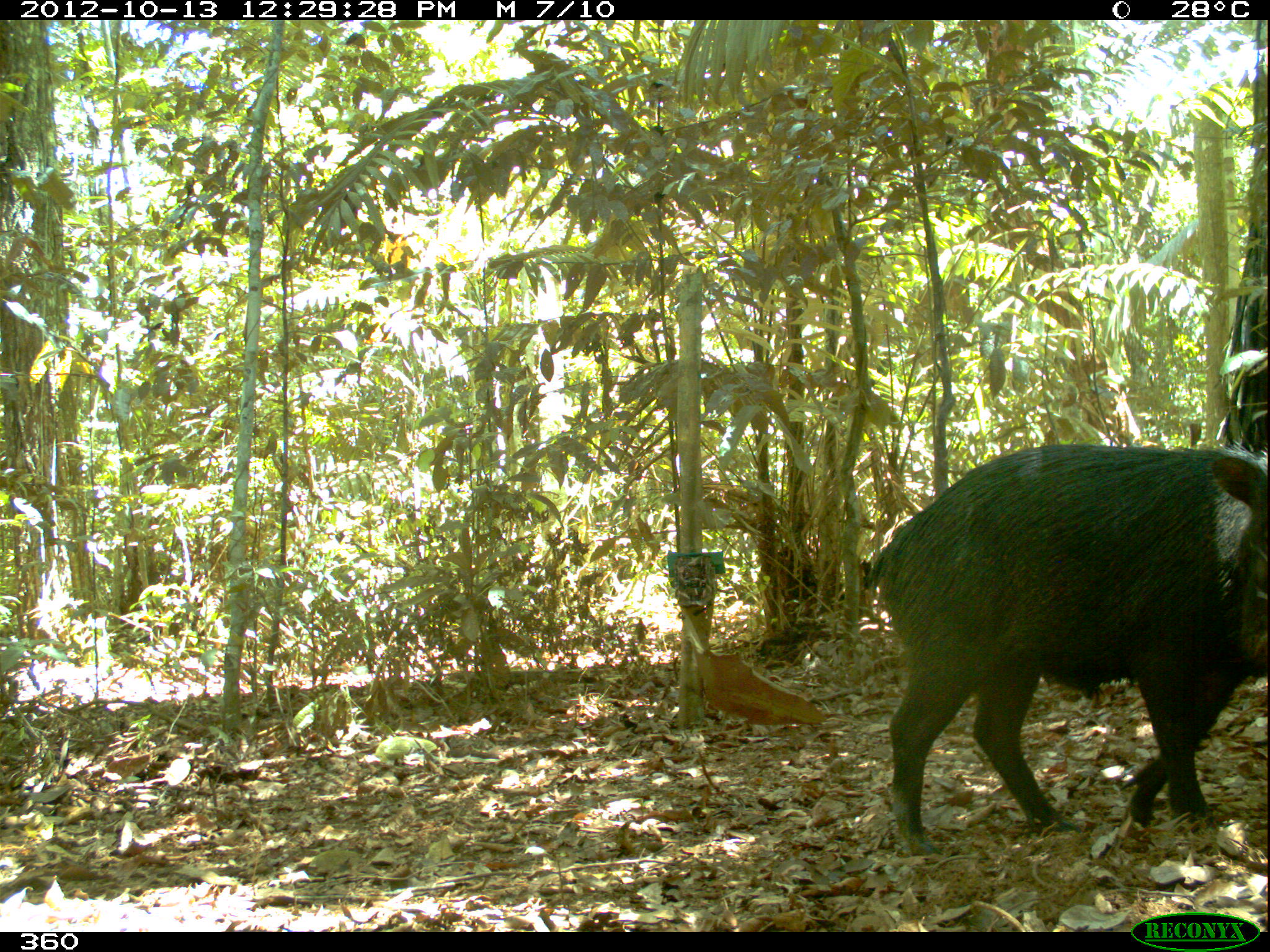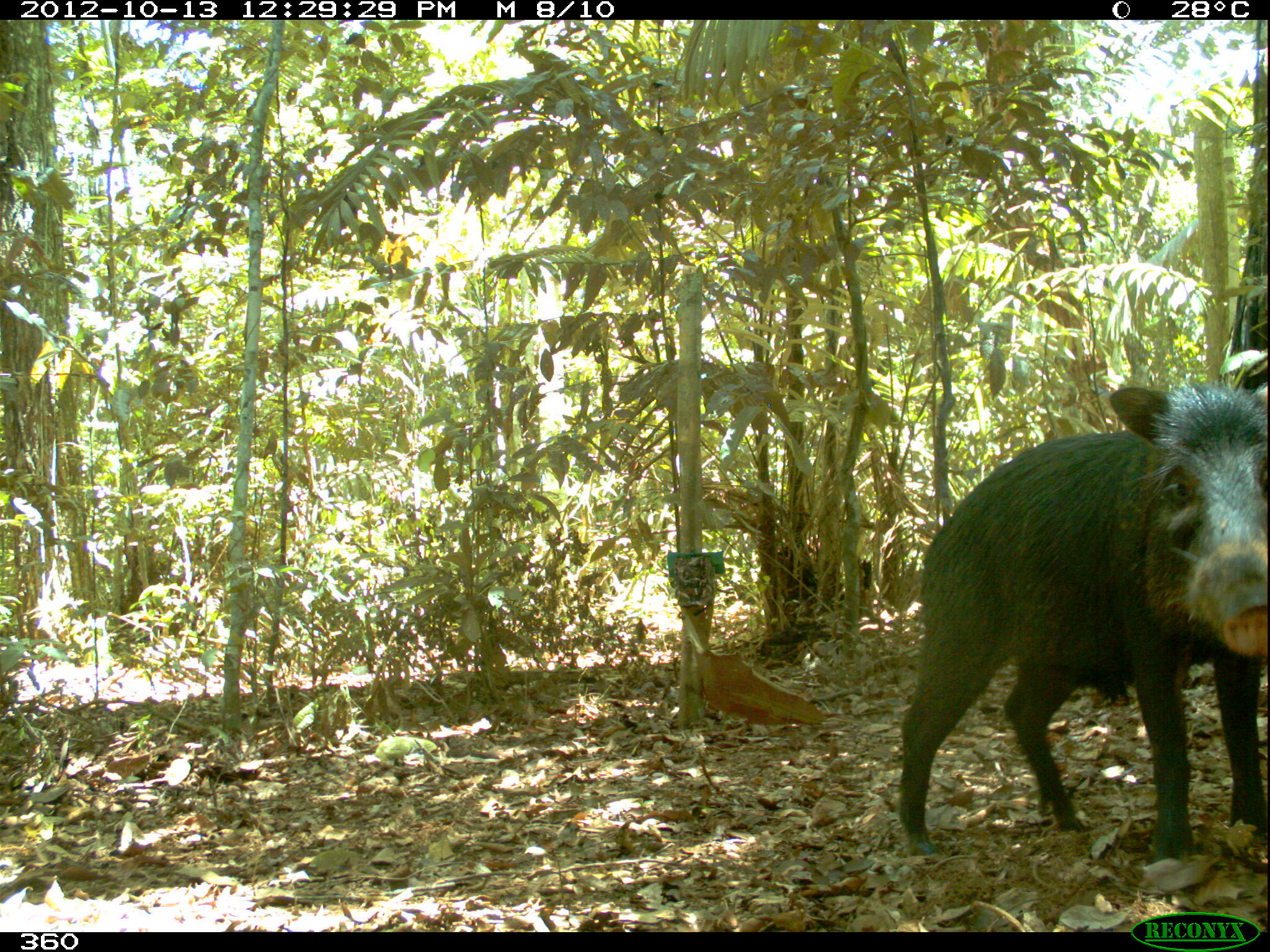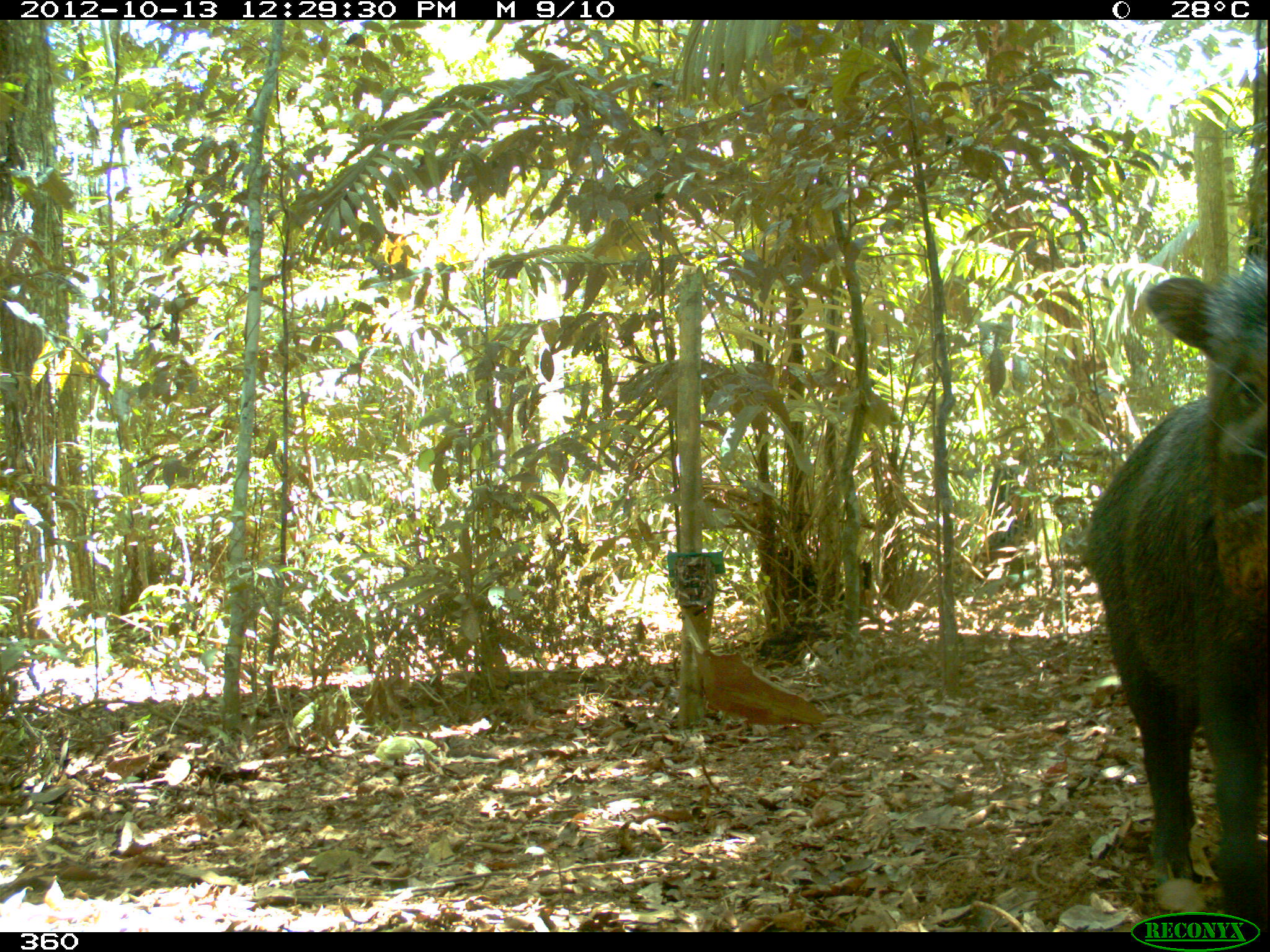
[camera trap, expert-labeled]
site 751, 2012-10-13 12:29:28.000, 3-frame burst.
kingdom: Animalia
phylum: Chordata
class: Mammalia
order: Artiodactyla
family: Tayassuidae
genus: Tayassu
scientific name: Tayassu pecari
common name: white-lipped peccary